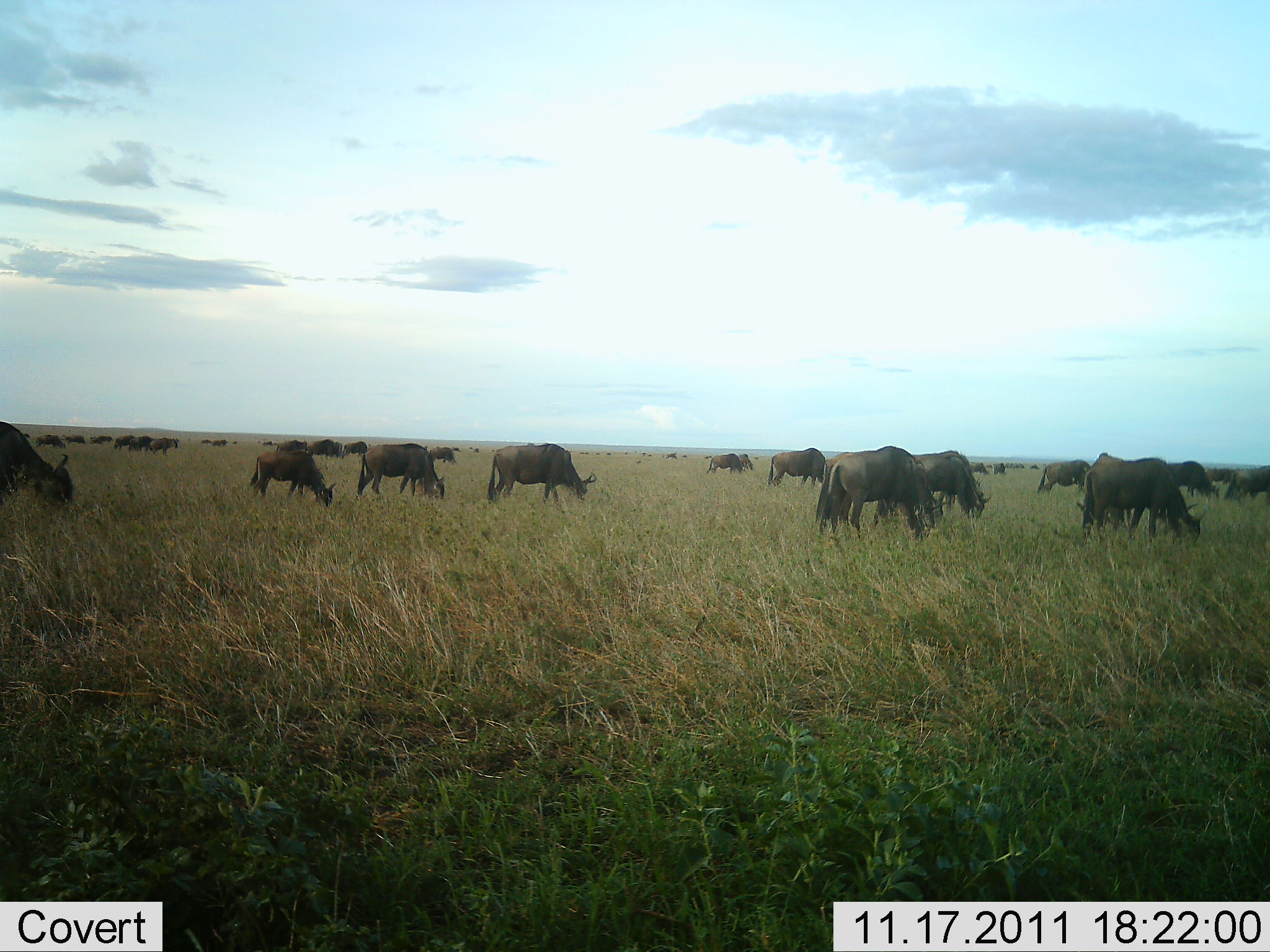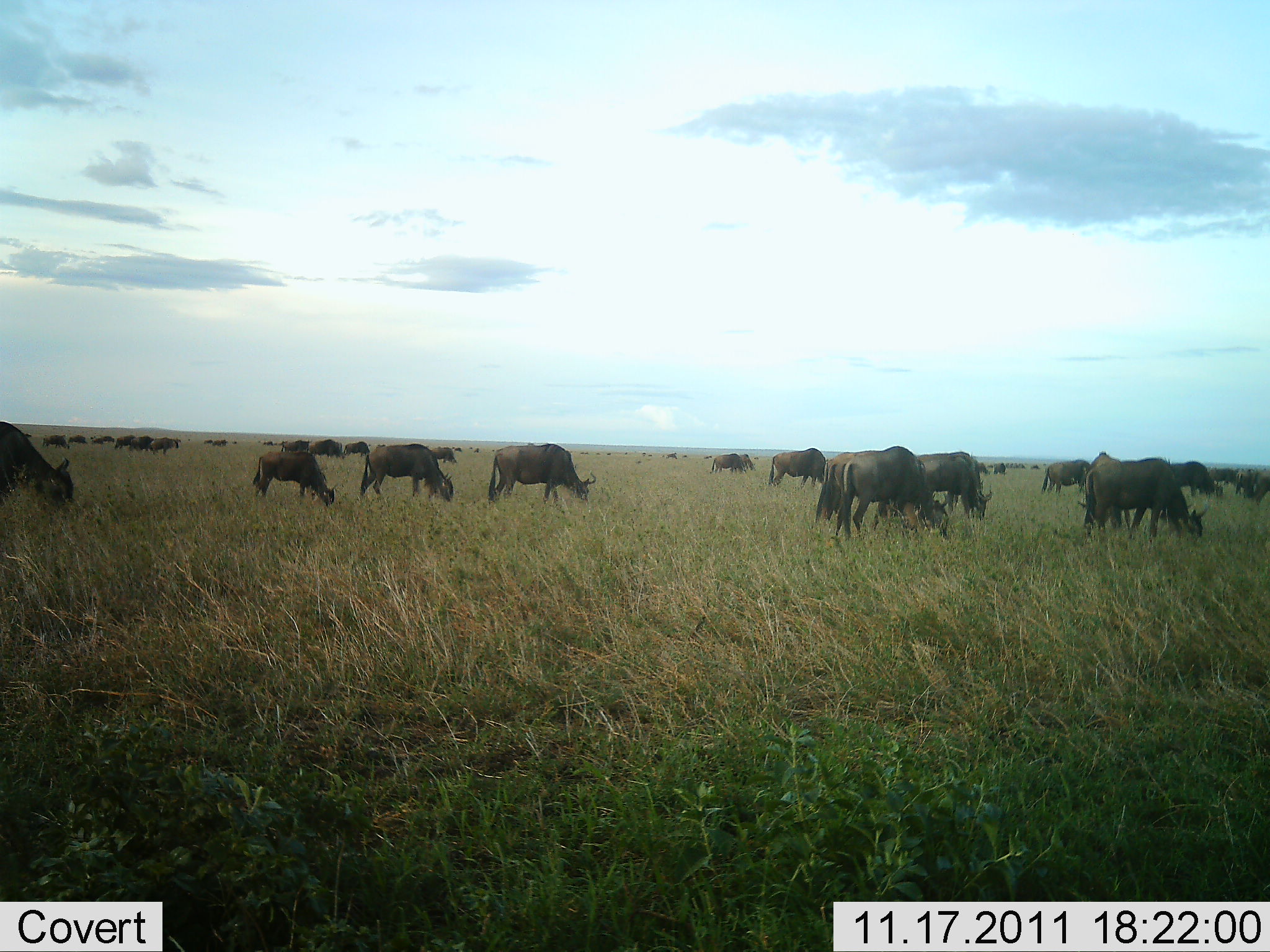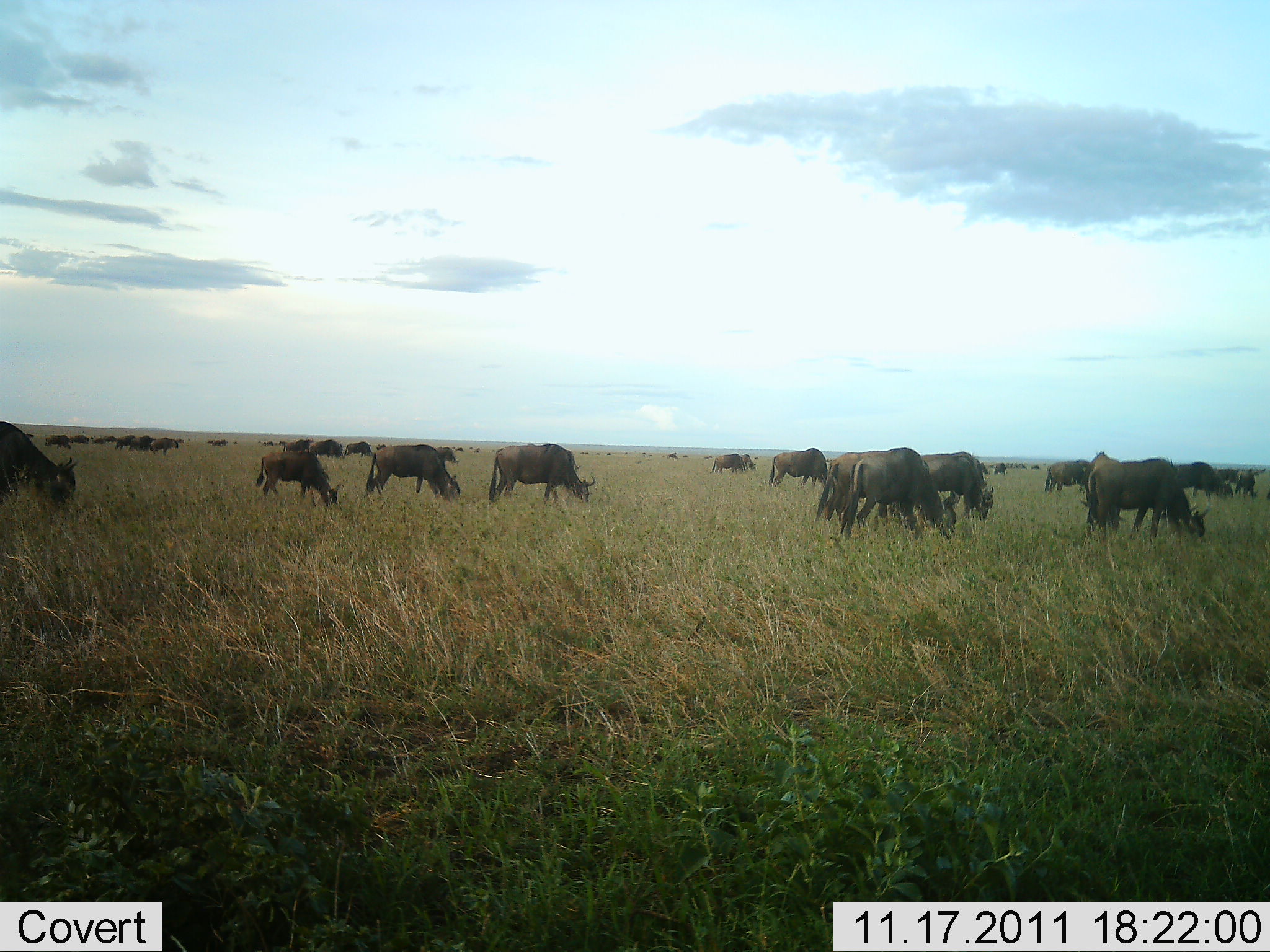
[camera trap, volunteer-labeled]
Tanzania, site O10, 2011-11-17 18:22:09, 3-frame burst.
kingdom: Animalia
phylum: Chordata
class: Mammalia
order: Artiodactyla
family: Bovidae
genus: Connochaetes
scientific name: Connochaetes taurinus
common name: blue wildebeest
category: wildebeest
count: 11-50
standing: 31%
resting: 0%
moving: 38%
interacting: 0%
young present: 0%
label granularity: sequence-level